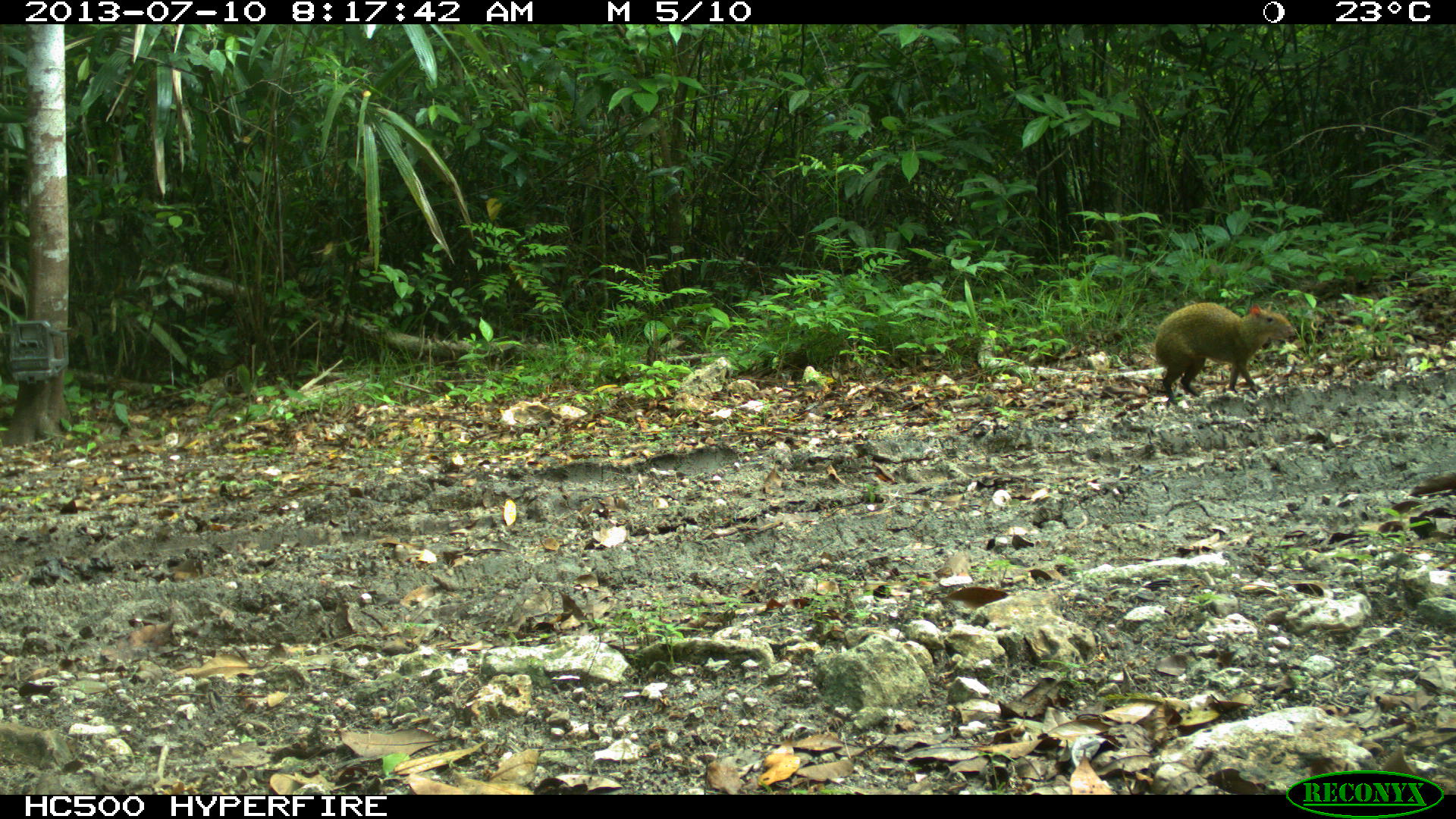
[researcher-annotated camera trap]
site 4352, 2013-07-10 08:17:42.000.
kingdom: Animalia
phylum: Chordata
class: Mammalia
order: Rodentia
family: Dasyproctidae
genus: Dasyprocta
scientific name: Dasyprocta punctata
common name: central american agouti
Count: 1.